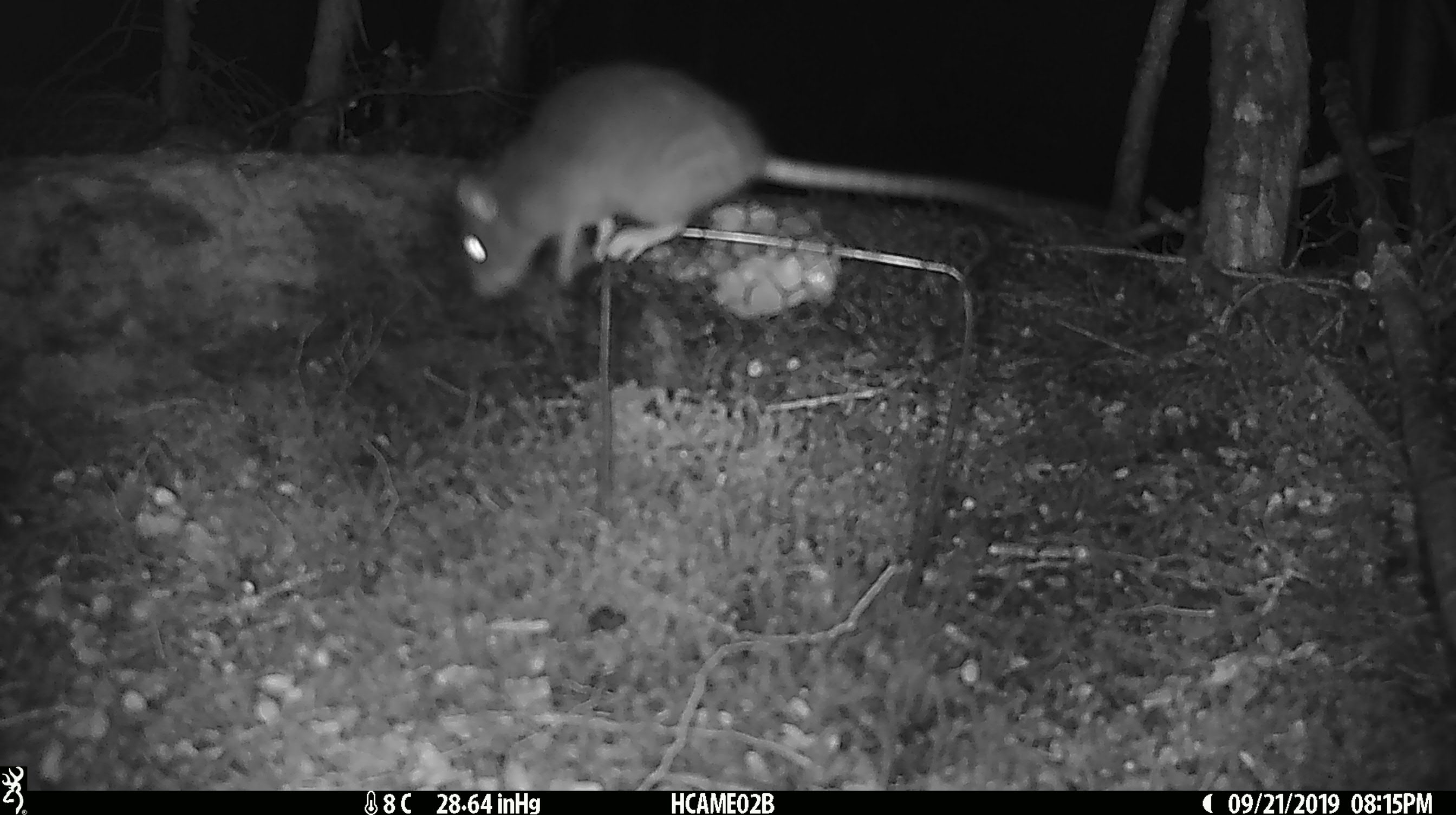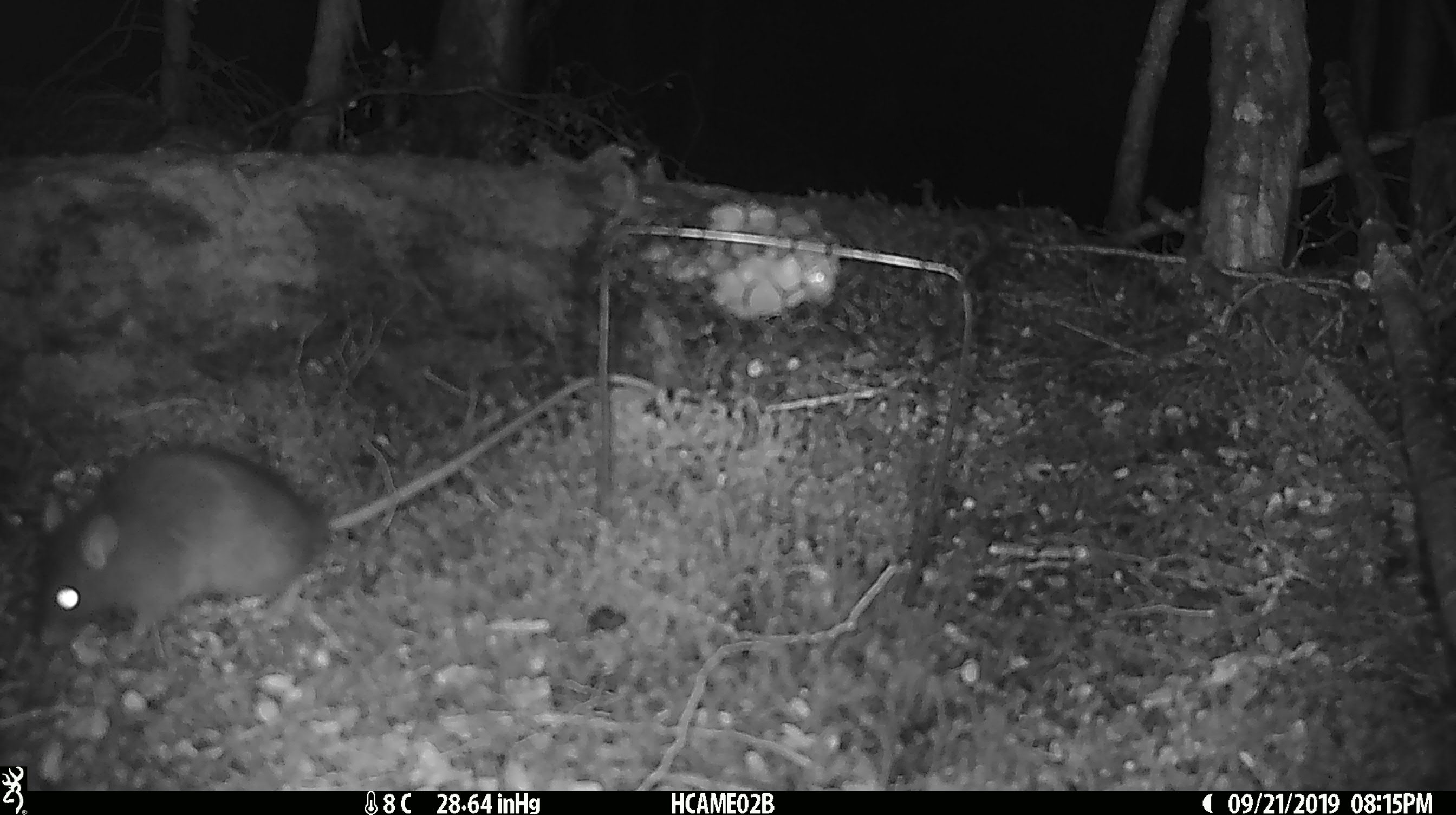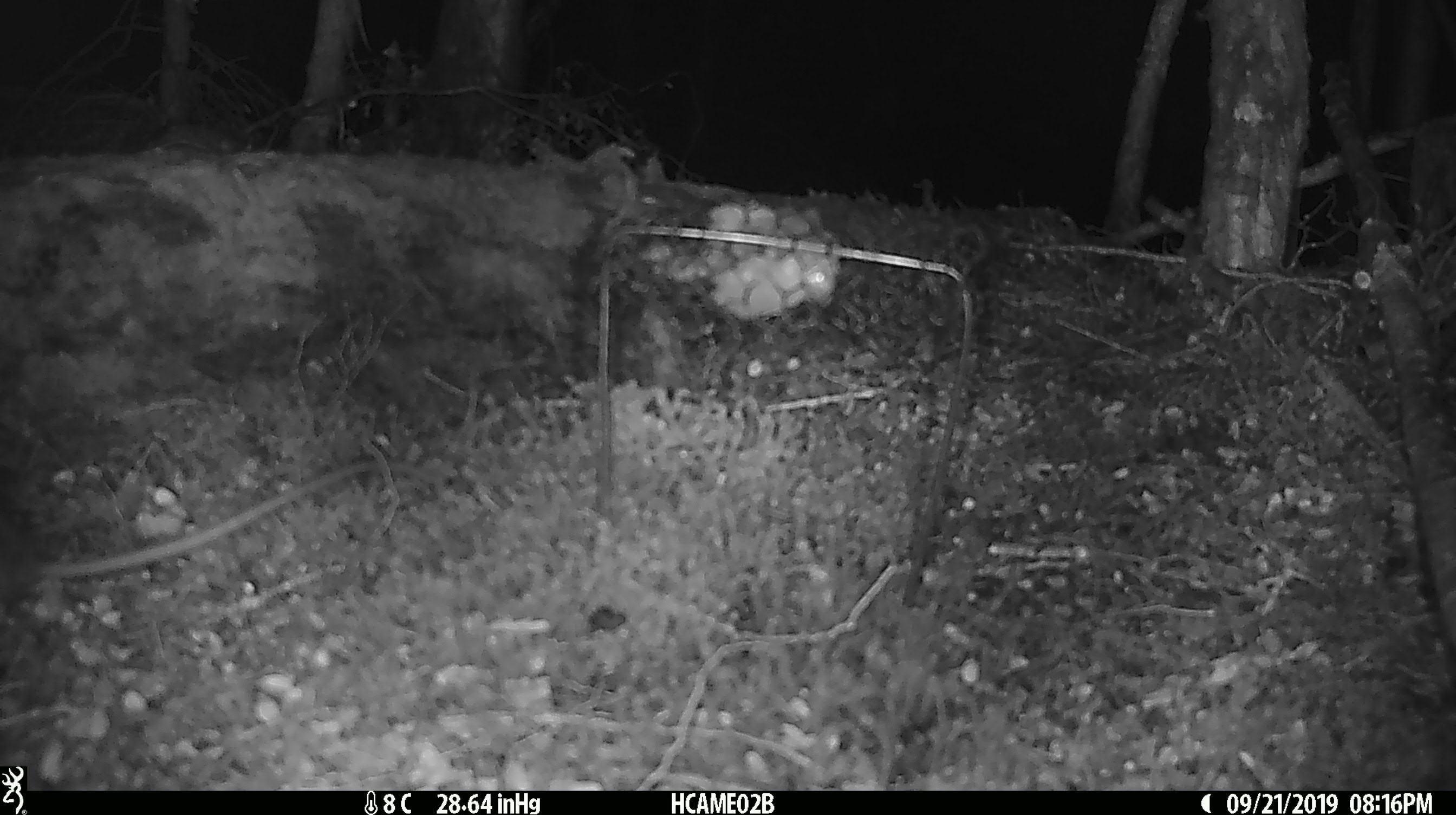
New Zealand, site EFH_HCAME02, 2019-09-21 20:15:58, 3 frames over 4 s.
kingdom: Animalia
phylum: Chordata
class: Mammalia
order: Rodentia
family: Muridae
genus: Rattus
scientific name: Rattus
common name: rat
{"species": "rat (Rattus)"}